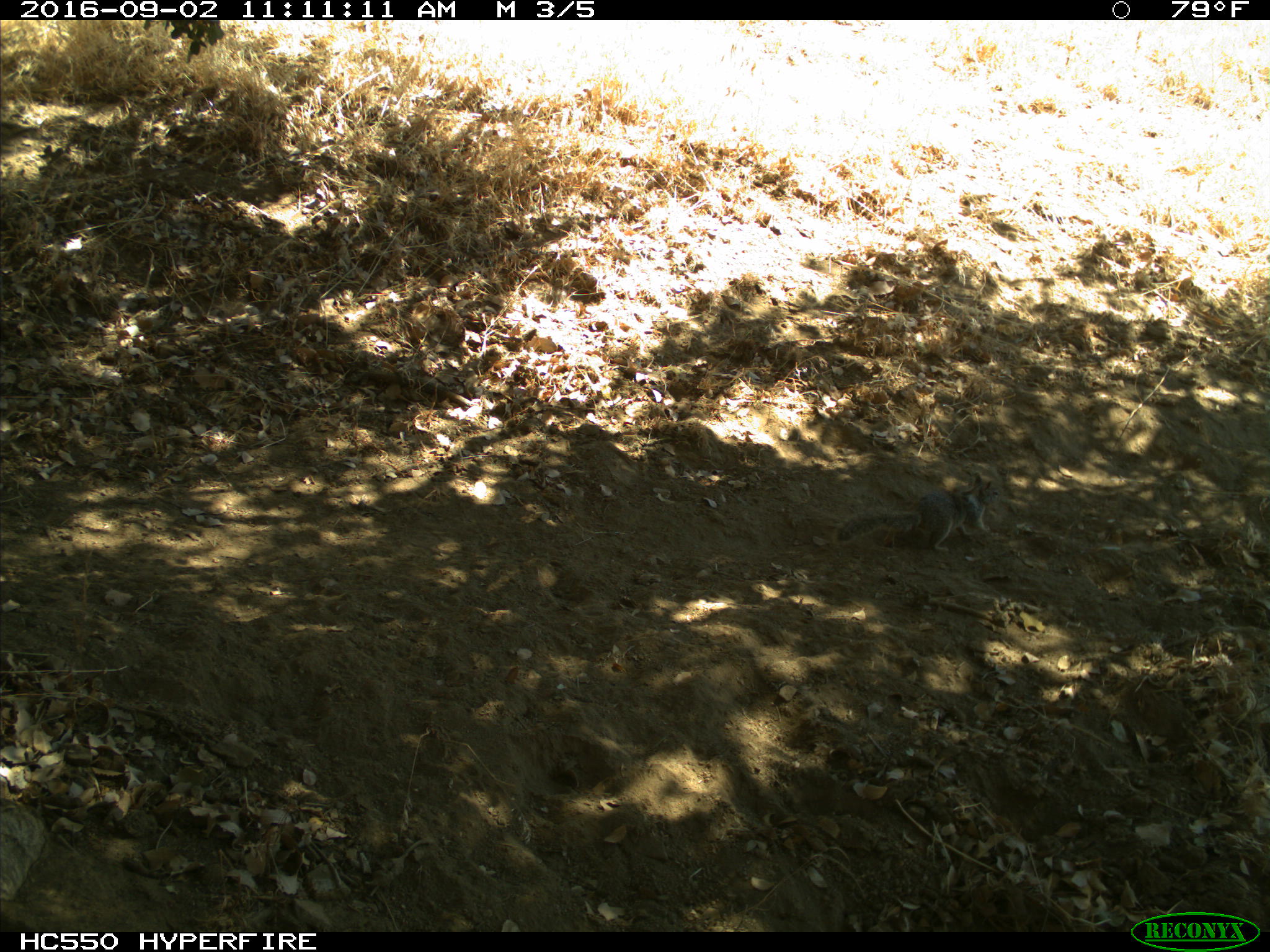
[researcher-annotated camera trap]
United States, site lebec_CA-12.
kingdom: Animalia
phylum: Chordata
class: Mammalia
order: Rodentia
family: Sciuridae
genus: Otospermophilus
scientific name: Otospermophilus beecheyi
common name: california ground squirrel